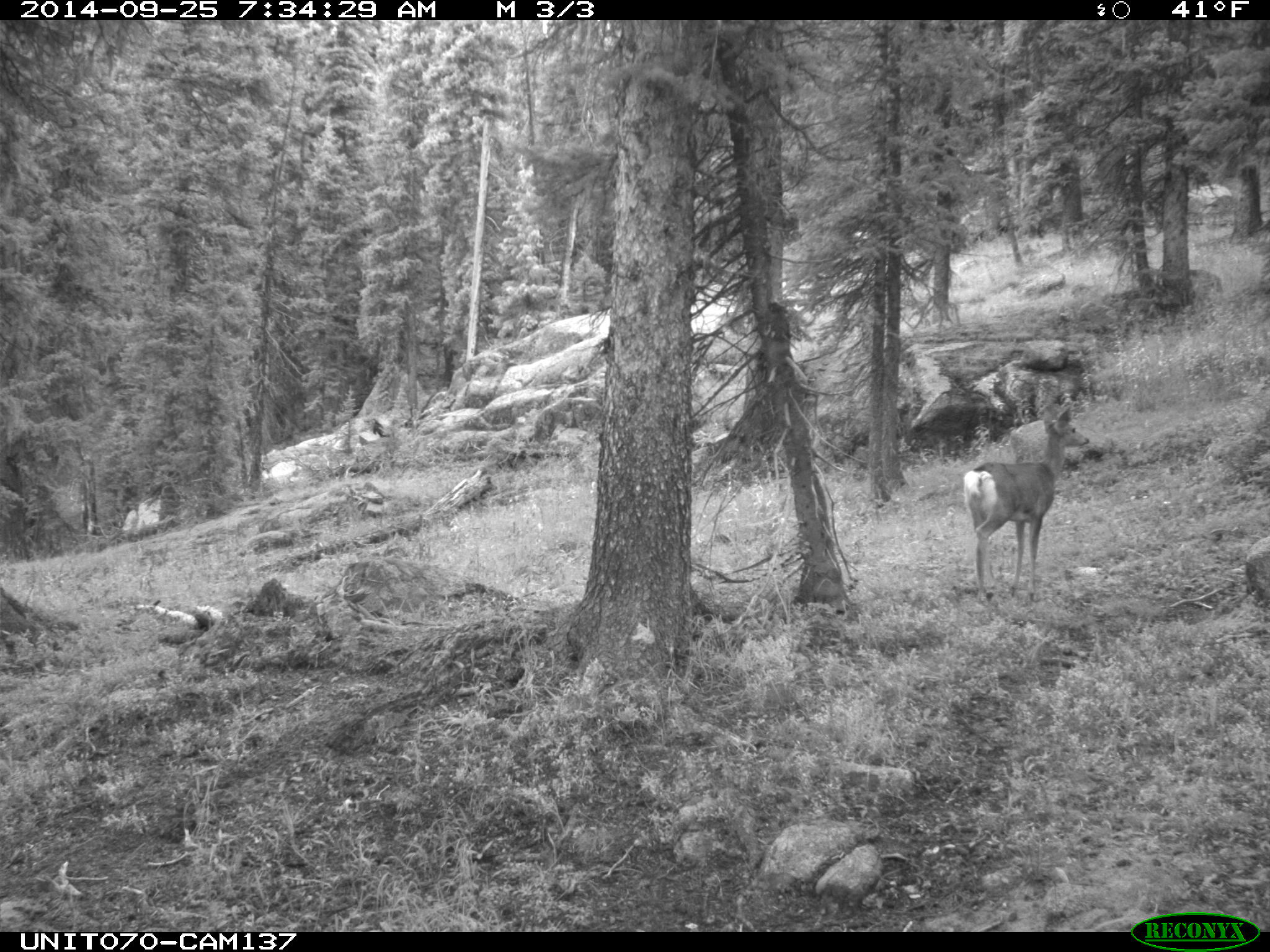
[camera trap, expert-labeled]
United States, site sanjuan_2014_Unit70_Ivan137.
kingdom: Animalia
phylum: Chordata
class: Mammalia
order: Artiodactyla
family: Cervidae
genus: Odocoileus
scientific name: Odocoileus hemionus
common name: mule deer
Odocoileus hemionus (mule deer).